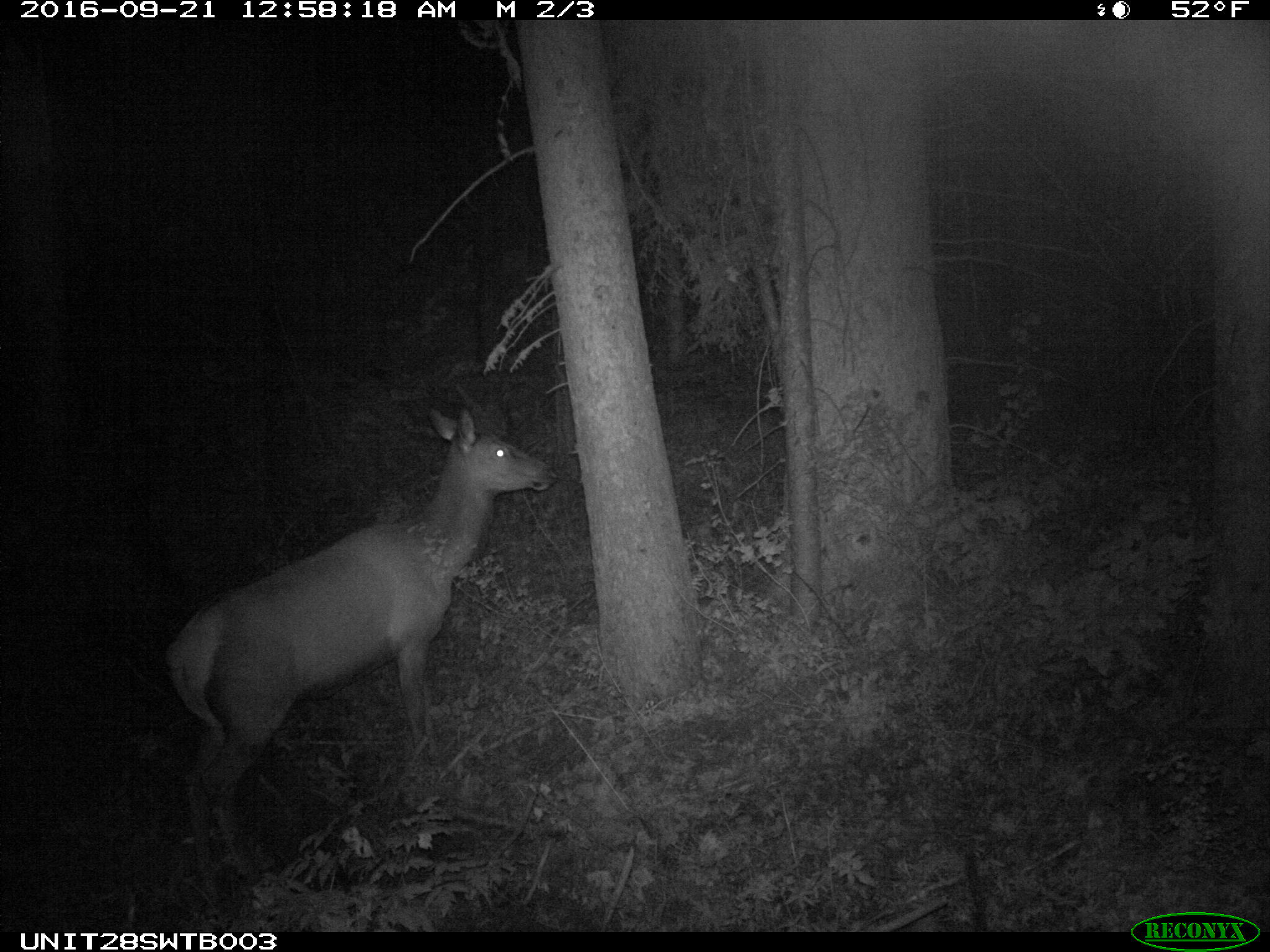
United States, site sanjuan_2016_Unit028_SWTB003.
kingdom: Animalia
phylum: Chordata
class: Mammalia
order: Artiodactyla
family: Cervidae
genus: Cervus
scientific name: Cervus elaphus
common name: red deer